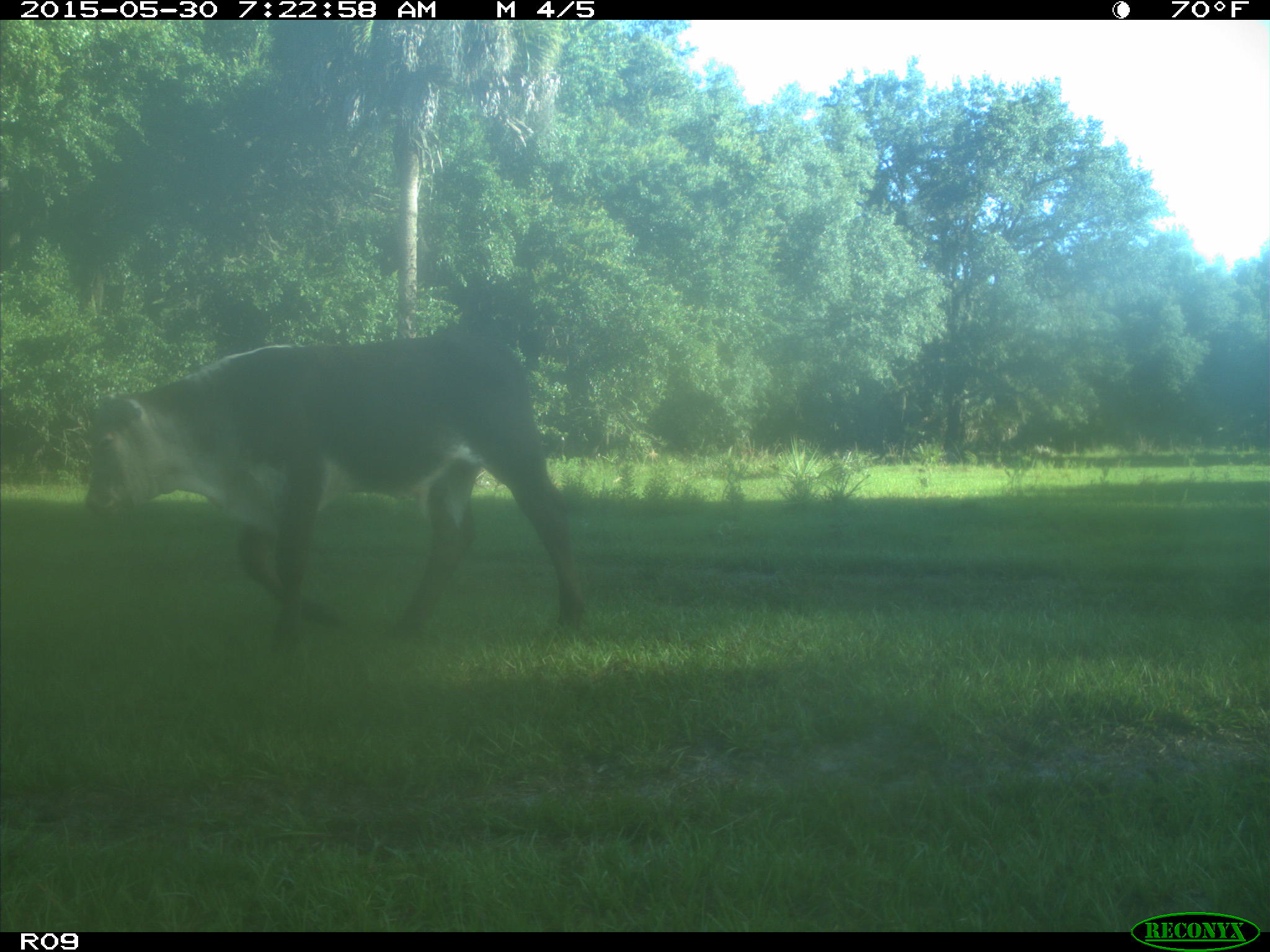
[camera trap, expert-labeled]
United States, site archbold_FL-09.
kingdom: Animalia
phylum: Chordata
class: Mammalia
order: Artiodactyla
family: Bovidae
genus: Bos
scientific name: Bos taurus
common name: domestic cow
Bos taurus (domestic cow).